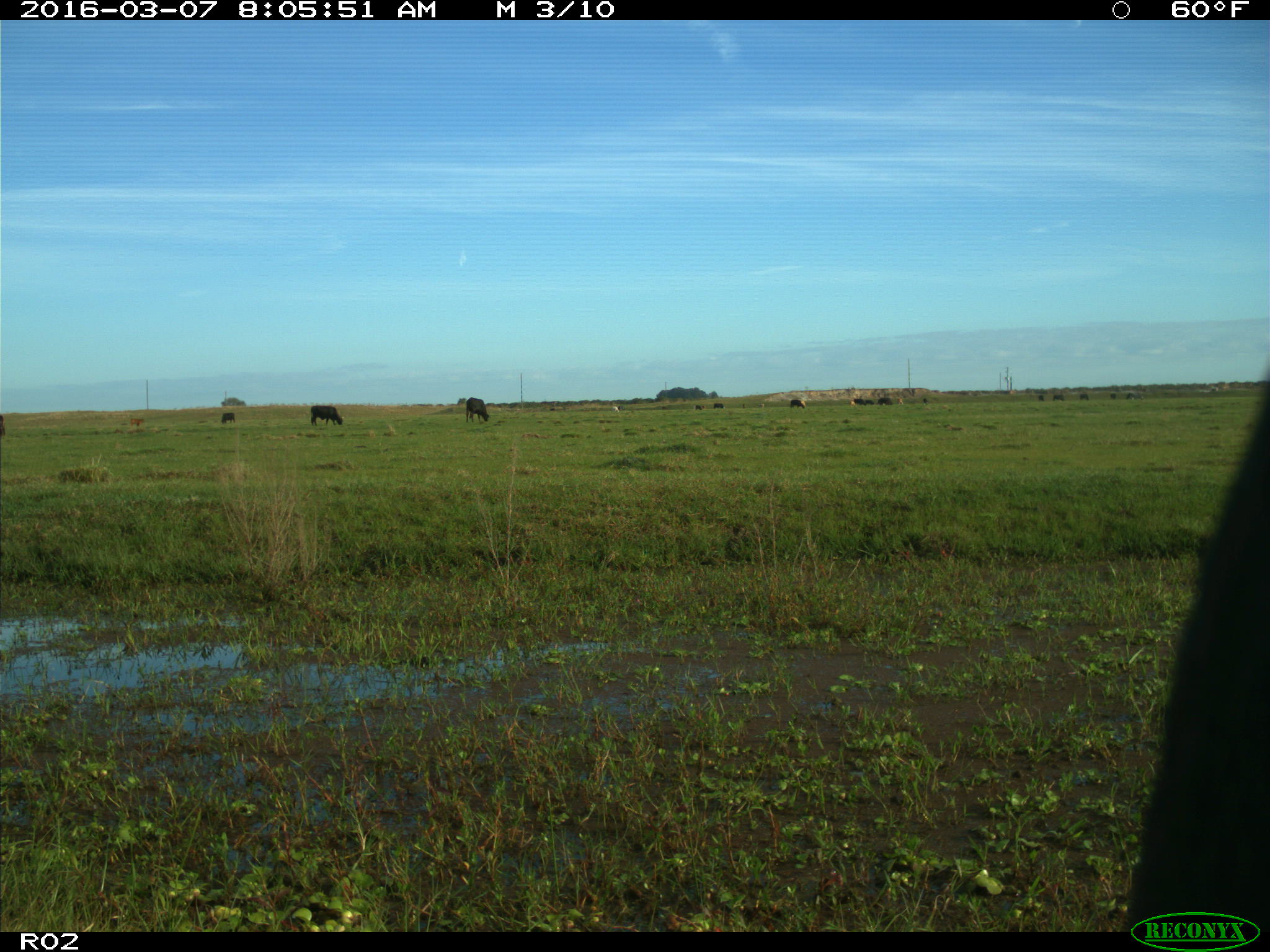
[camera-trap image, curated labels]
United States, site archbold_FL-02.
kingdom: Animalia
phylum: Chordata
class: Mammalia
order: Artiodactyla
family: Bovidae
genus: Bos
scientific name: Bos taurus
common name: domestic cow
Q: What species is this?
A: Bos taurus (domestic cow).